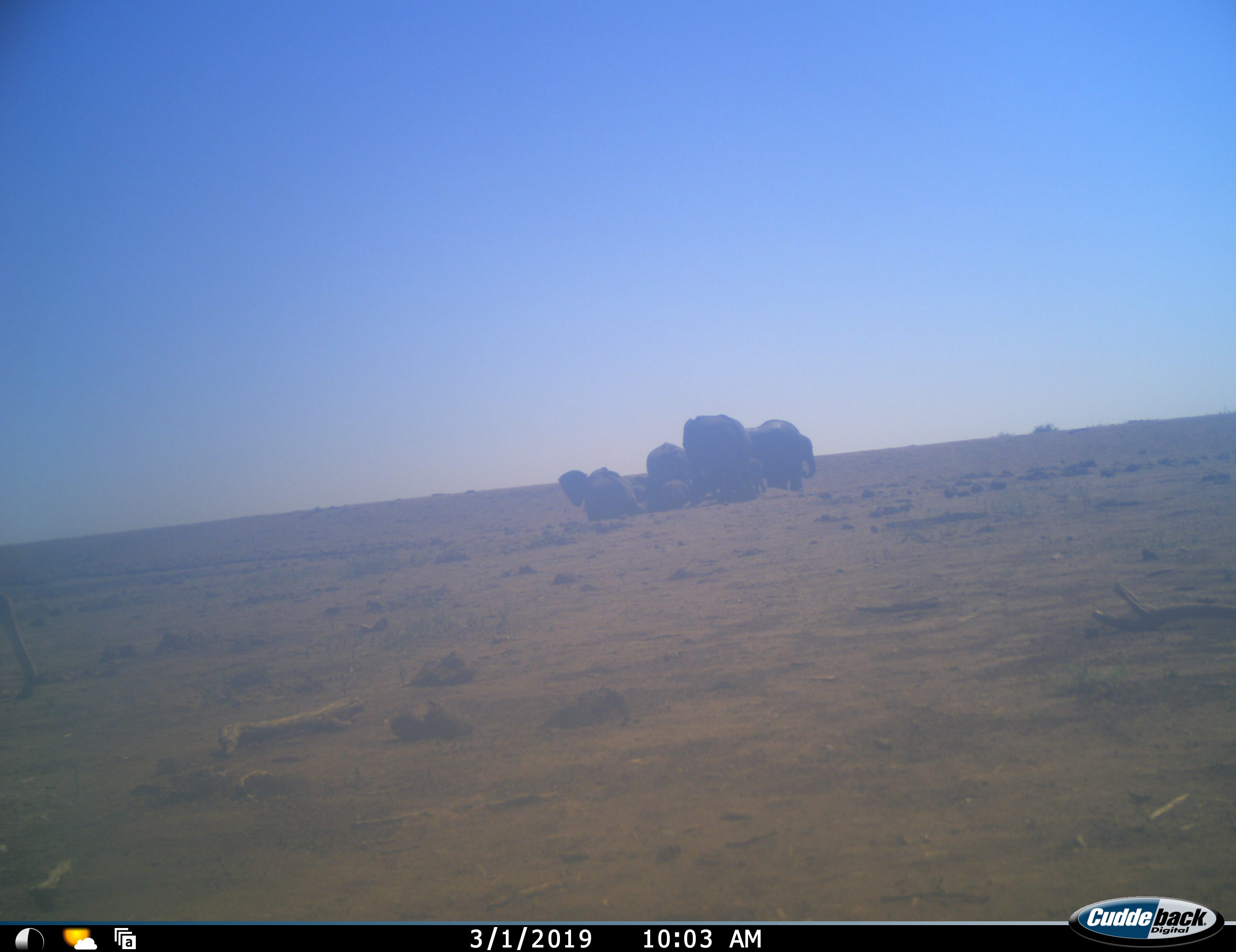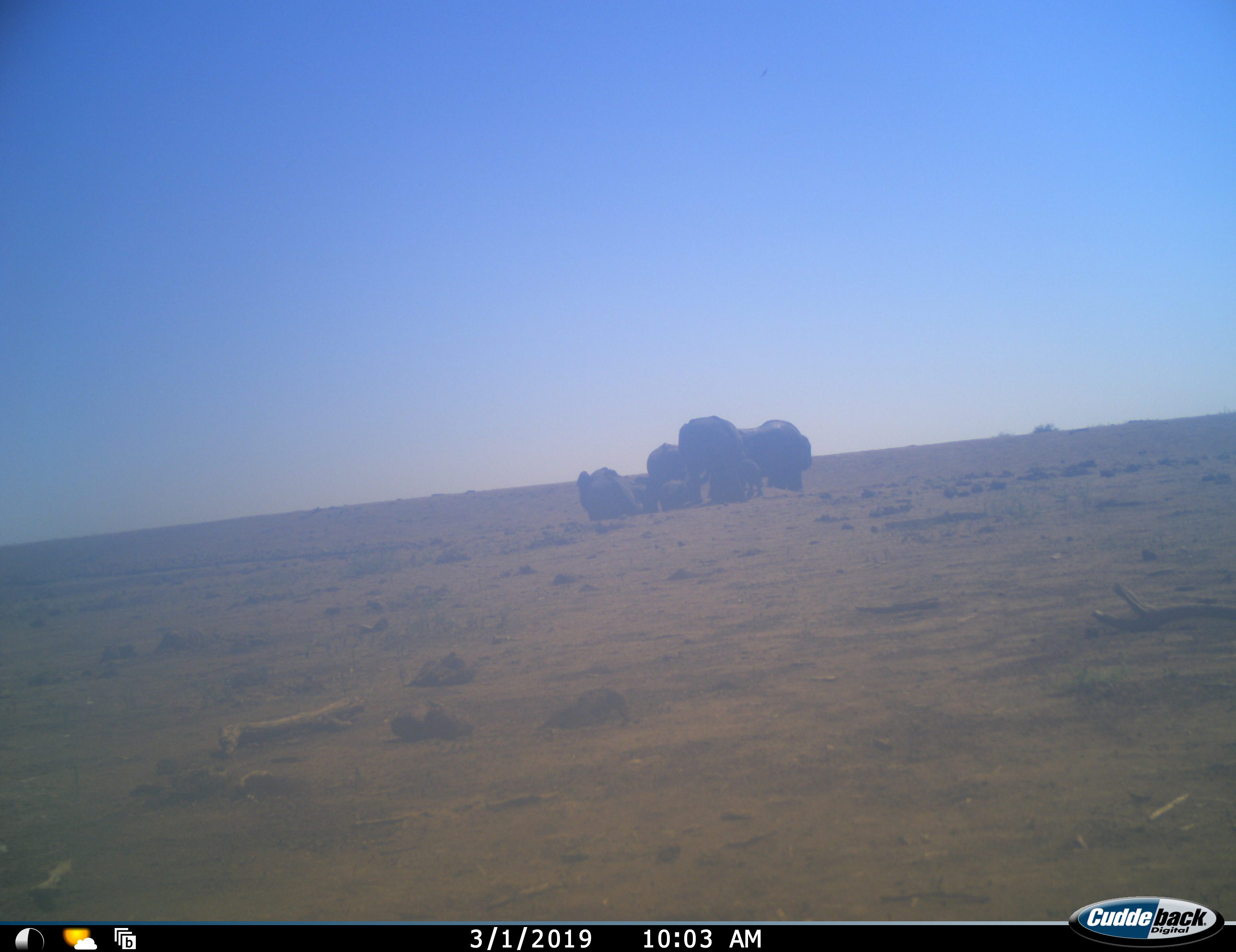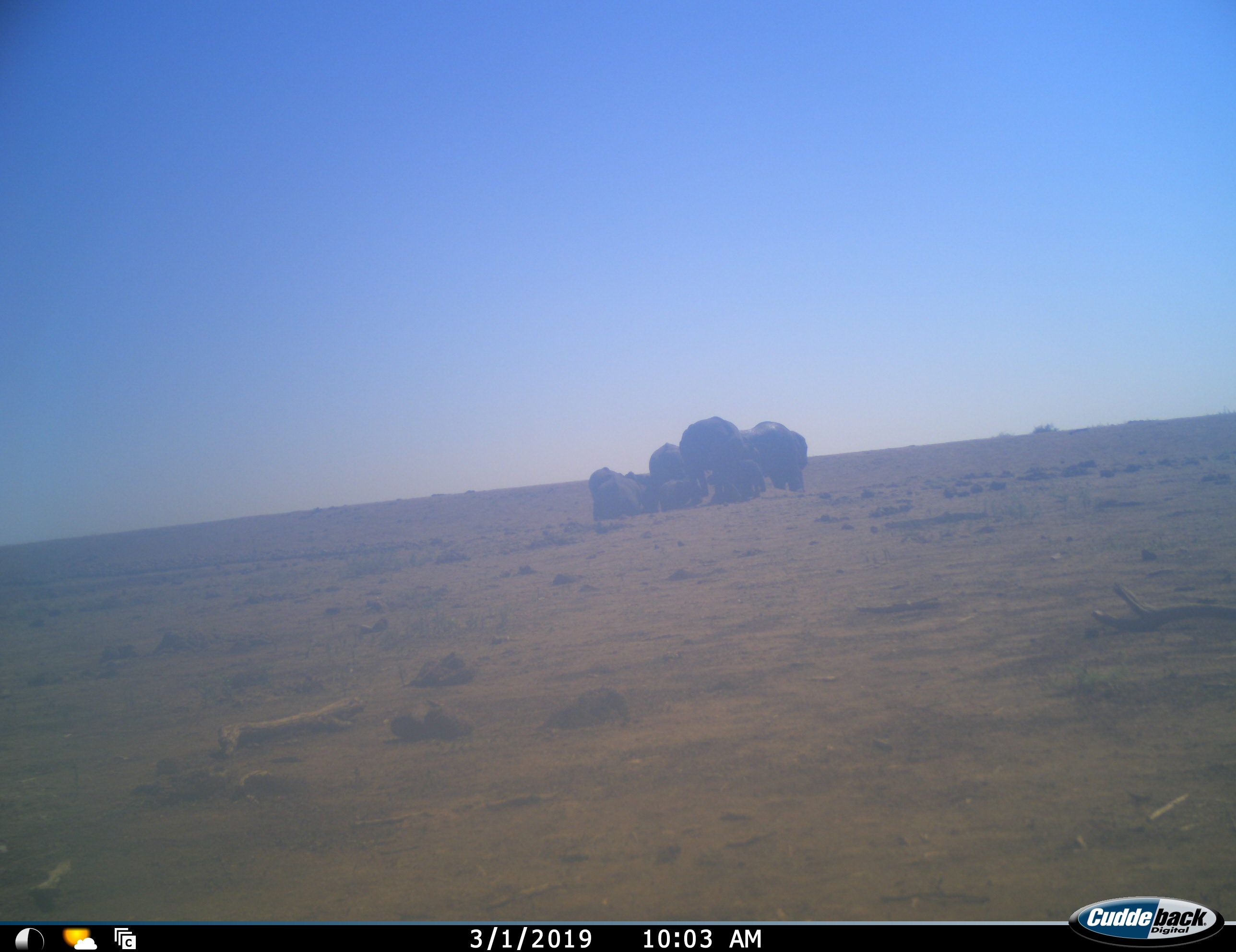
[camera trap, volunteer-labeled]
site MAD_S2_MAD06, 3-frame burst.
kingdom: Animalia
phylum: Chordata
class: Mammalia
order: Proboscidea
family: Elephantidae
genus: Loxodonta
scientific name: Loxodonta africana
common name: african bush elephant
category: elephant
Elephant (african bush elephant) (Loxodonta africana), count 8. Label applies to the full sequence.